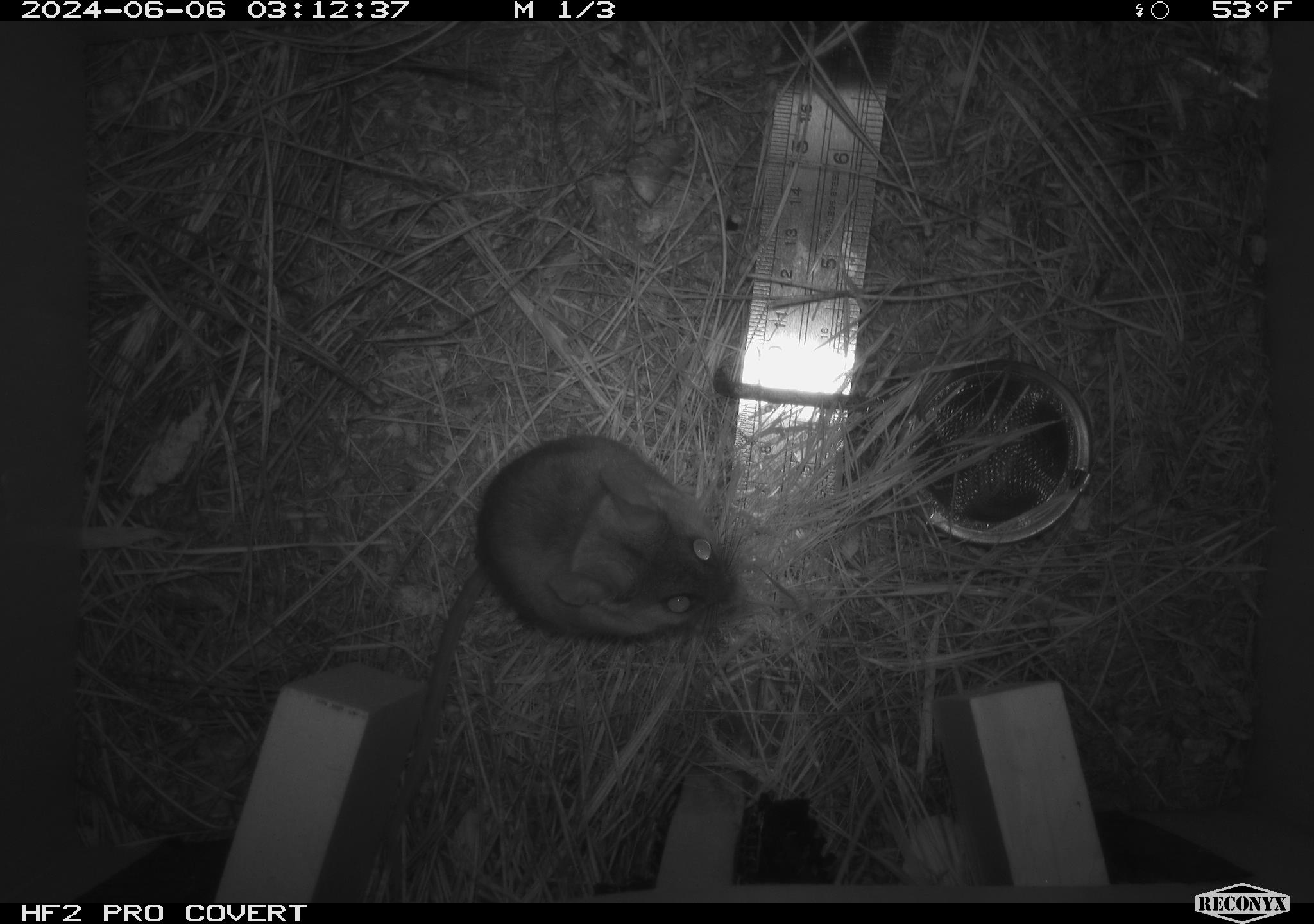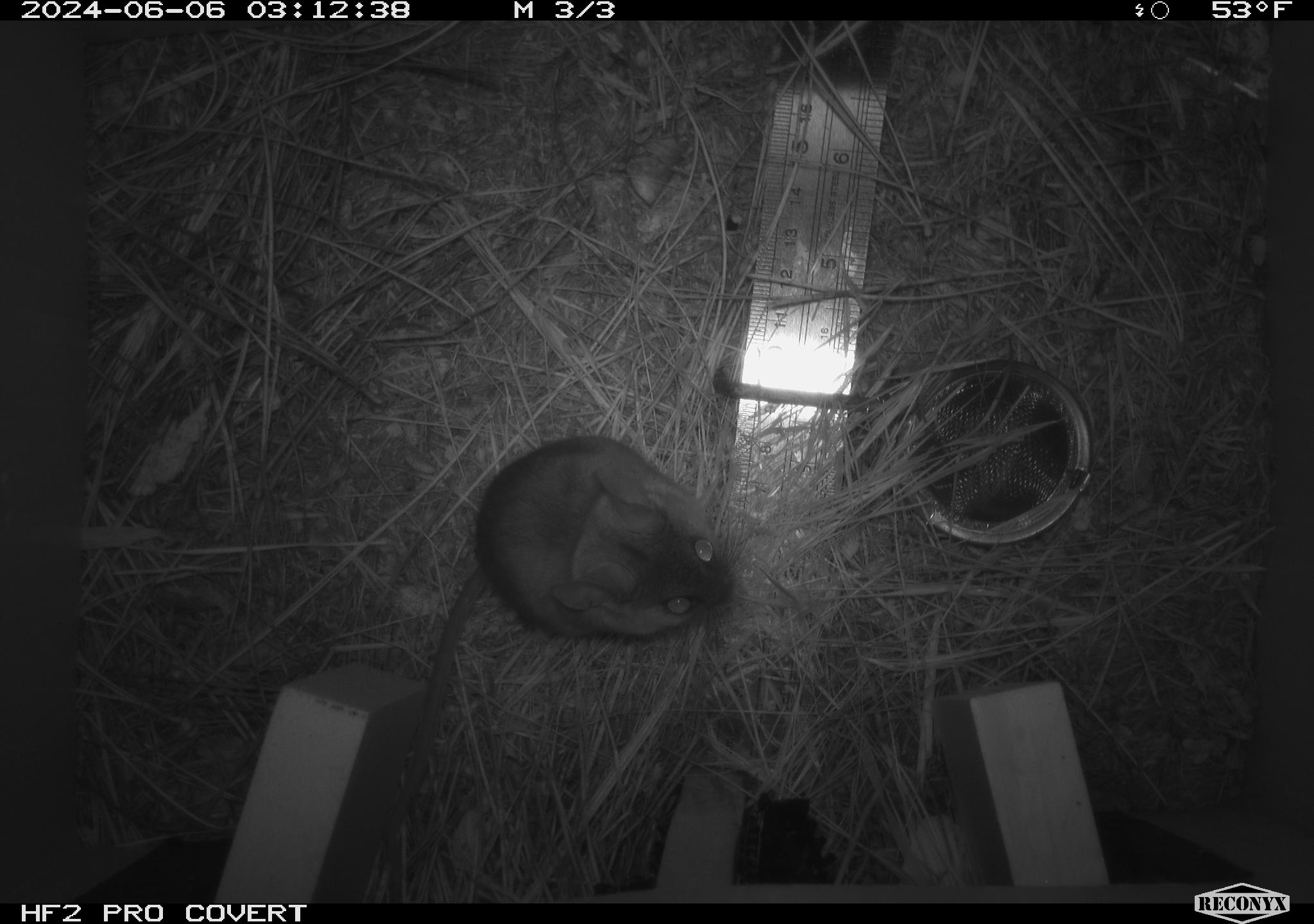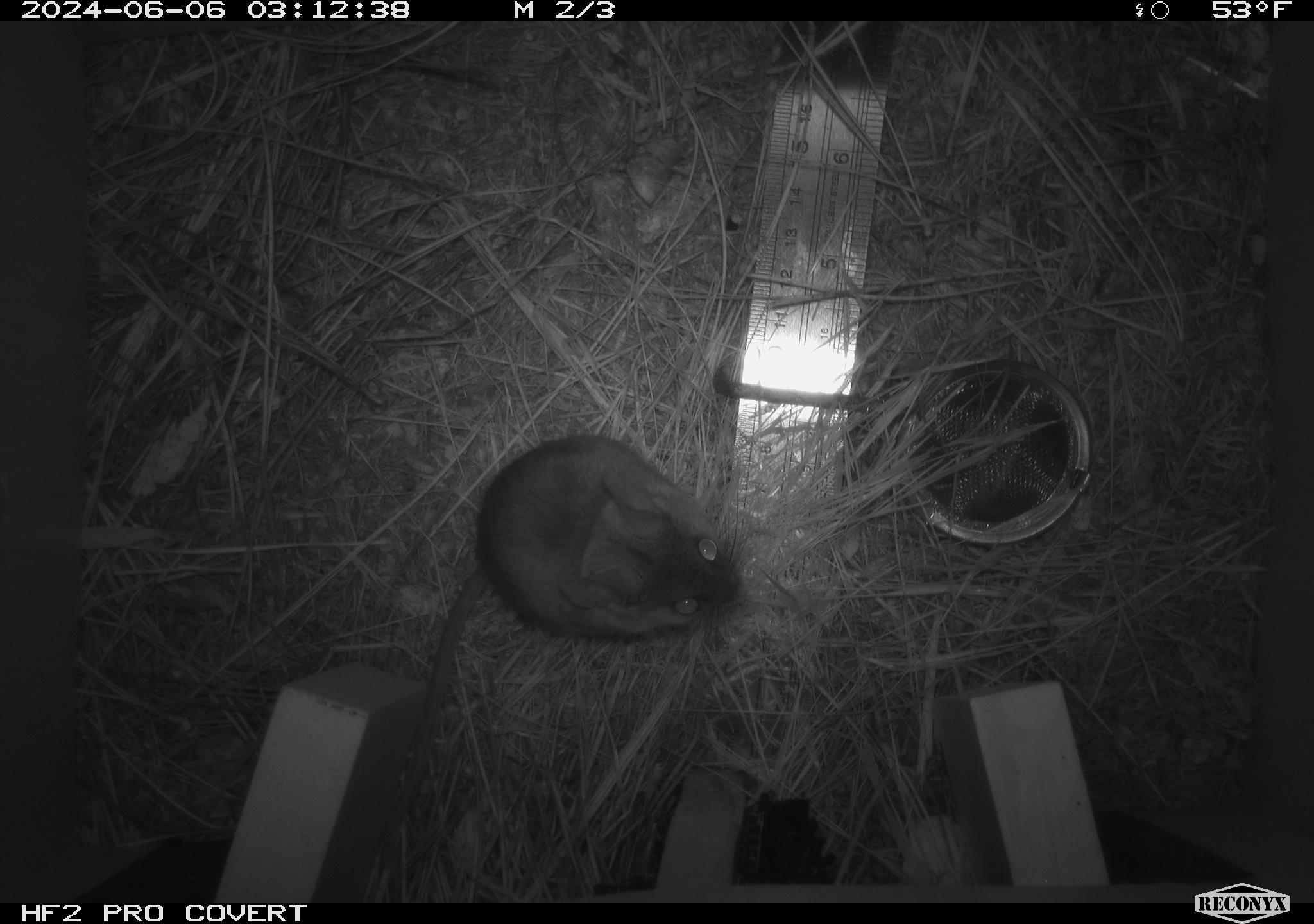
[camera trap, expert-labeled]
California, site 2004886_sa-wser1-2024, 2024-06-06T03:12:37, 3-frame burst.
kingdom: Animalia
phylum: Chordata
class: Mammalia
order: Rodentia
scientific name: Rodentia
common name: mouse species